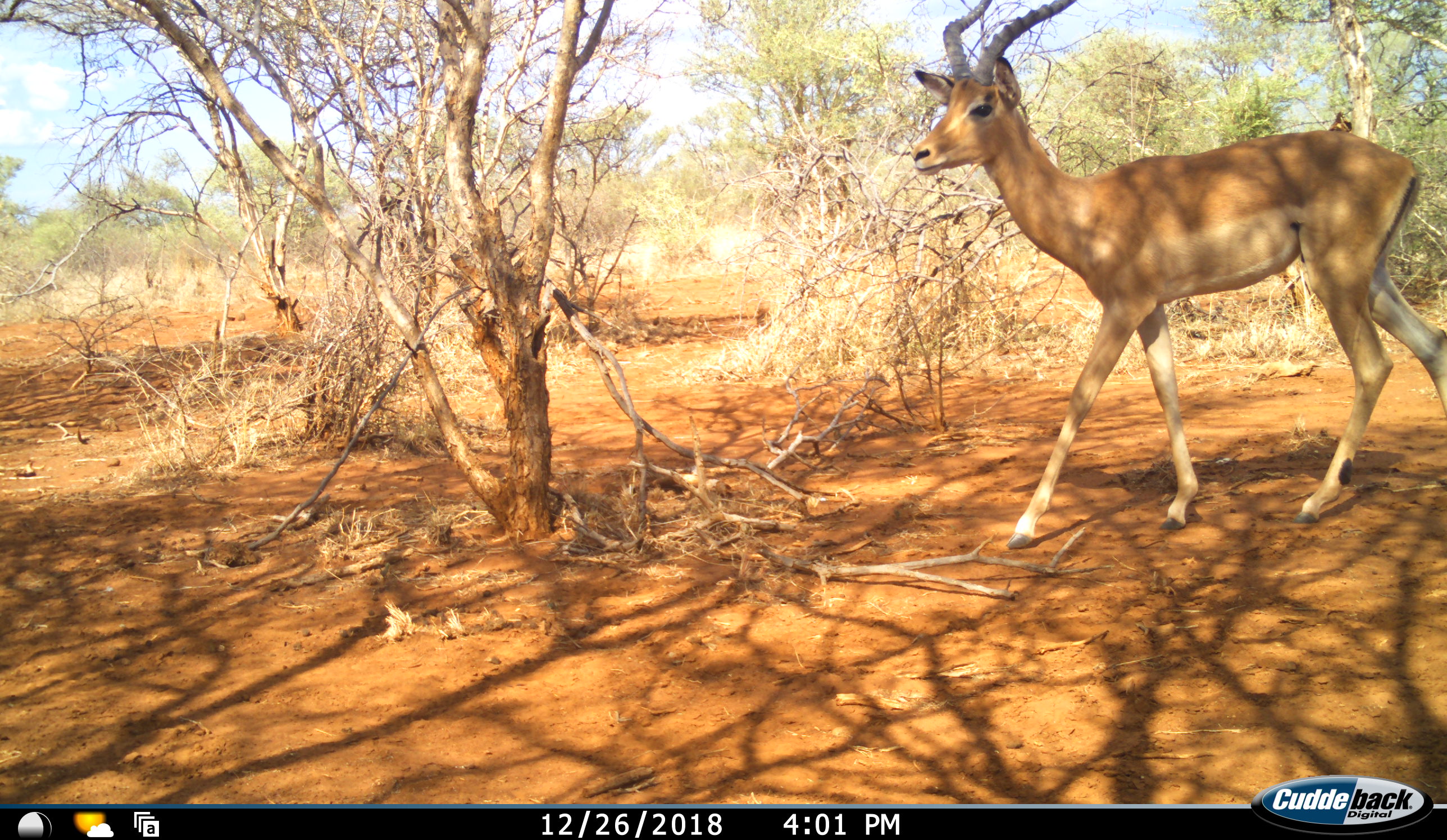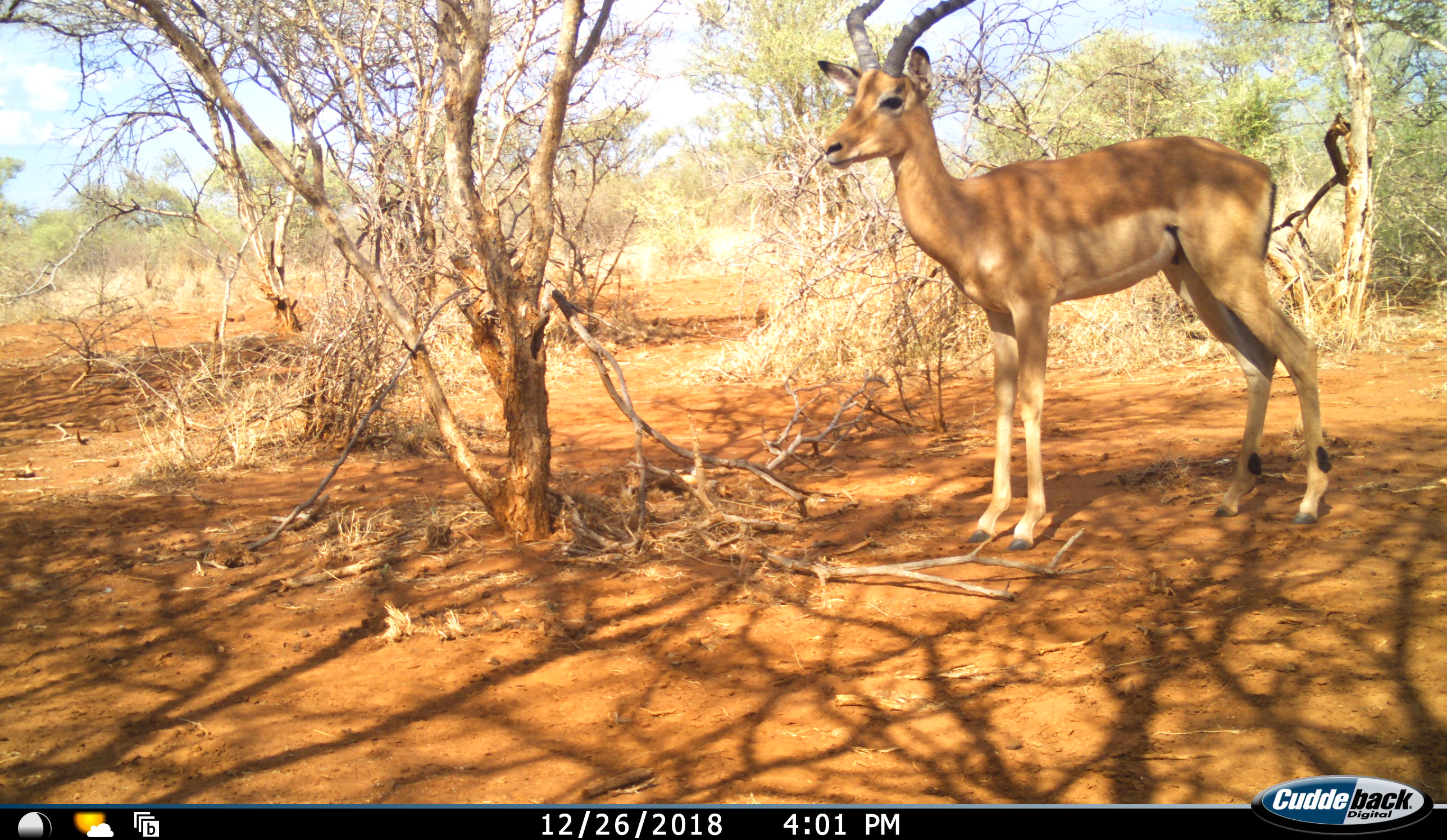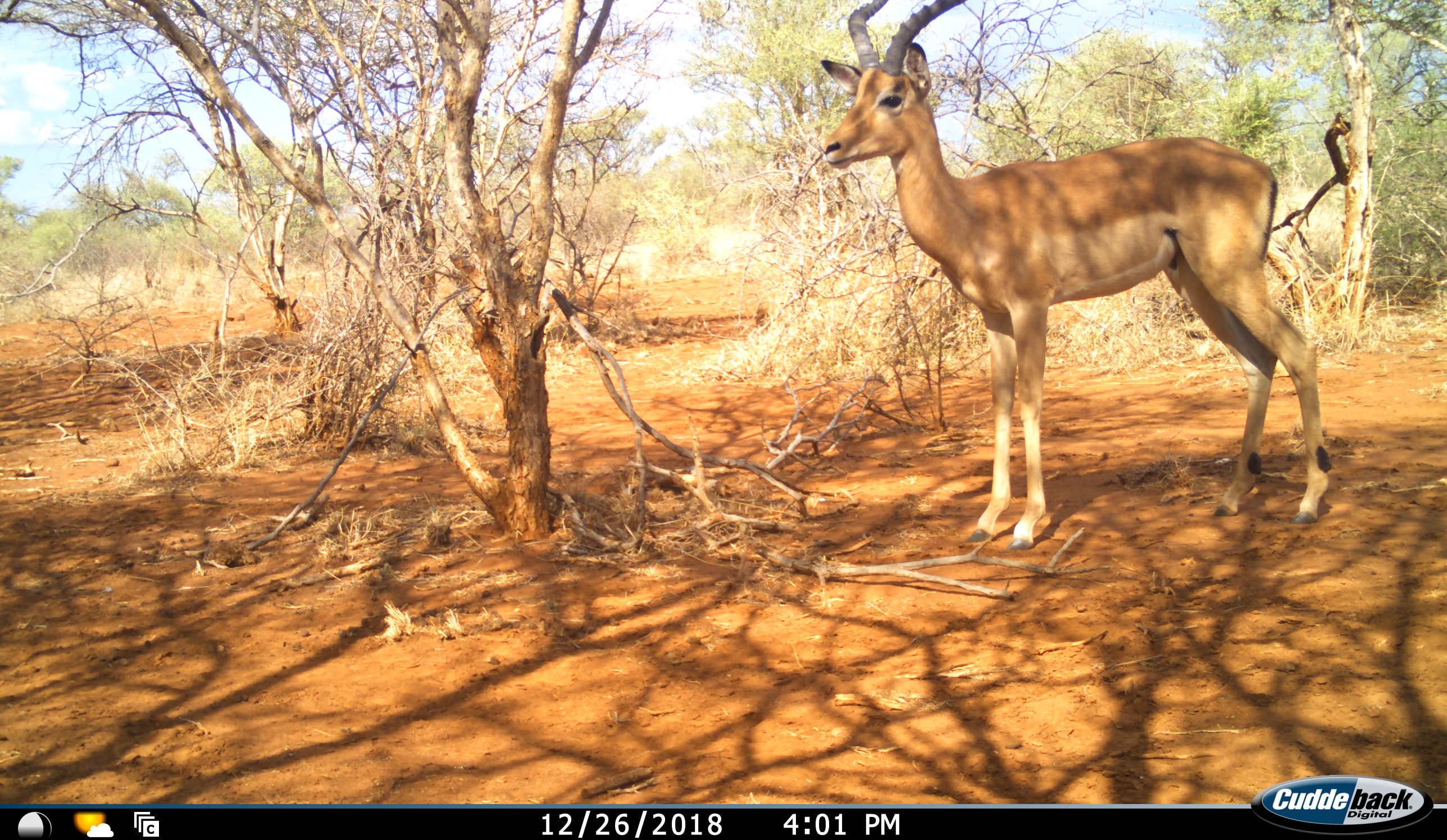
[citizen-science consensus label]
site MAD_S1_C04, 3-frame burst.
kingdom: Animalia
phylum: Chordata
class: Mammalia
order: Artiodactyla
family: Bovidae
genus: Aepyceros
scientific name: Aepyceros melampus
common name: impala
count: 1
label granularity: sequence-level